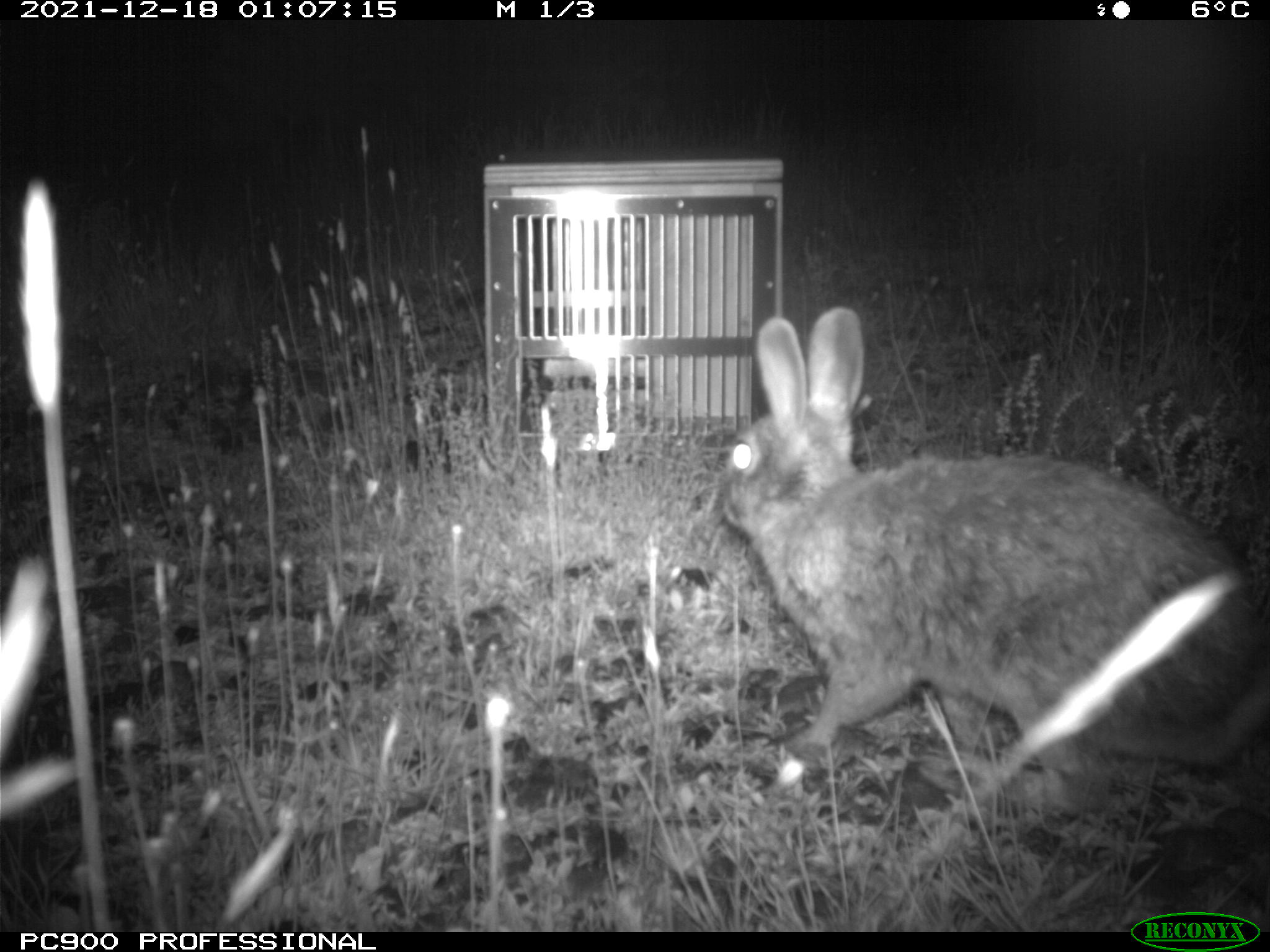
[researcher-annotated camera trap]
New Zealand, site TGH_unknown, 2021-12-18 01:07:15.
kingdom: Animalia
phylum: Chordata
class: Mammalia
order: Lagomorpha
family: Leporidae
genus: Oryctolagus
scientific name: Oryctolagus cuniculus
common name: european rabbit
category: rabbit